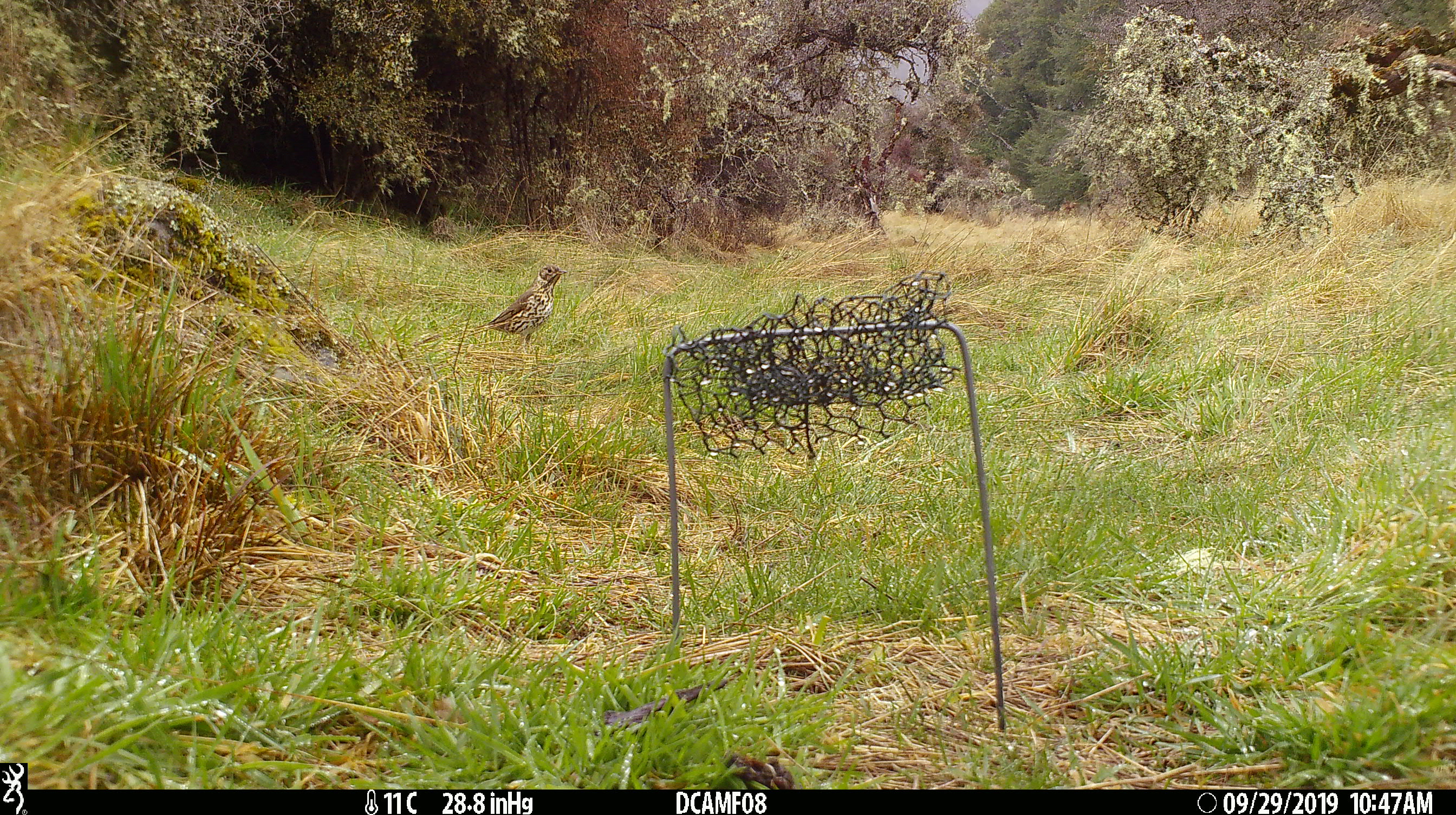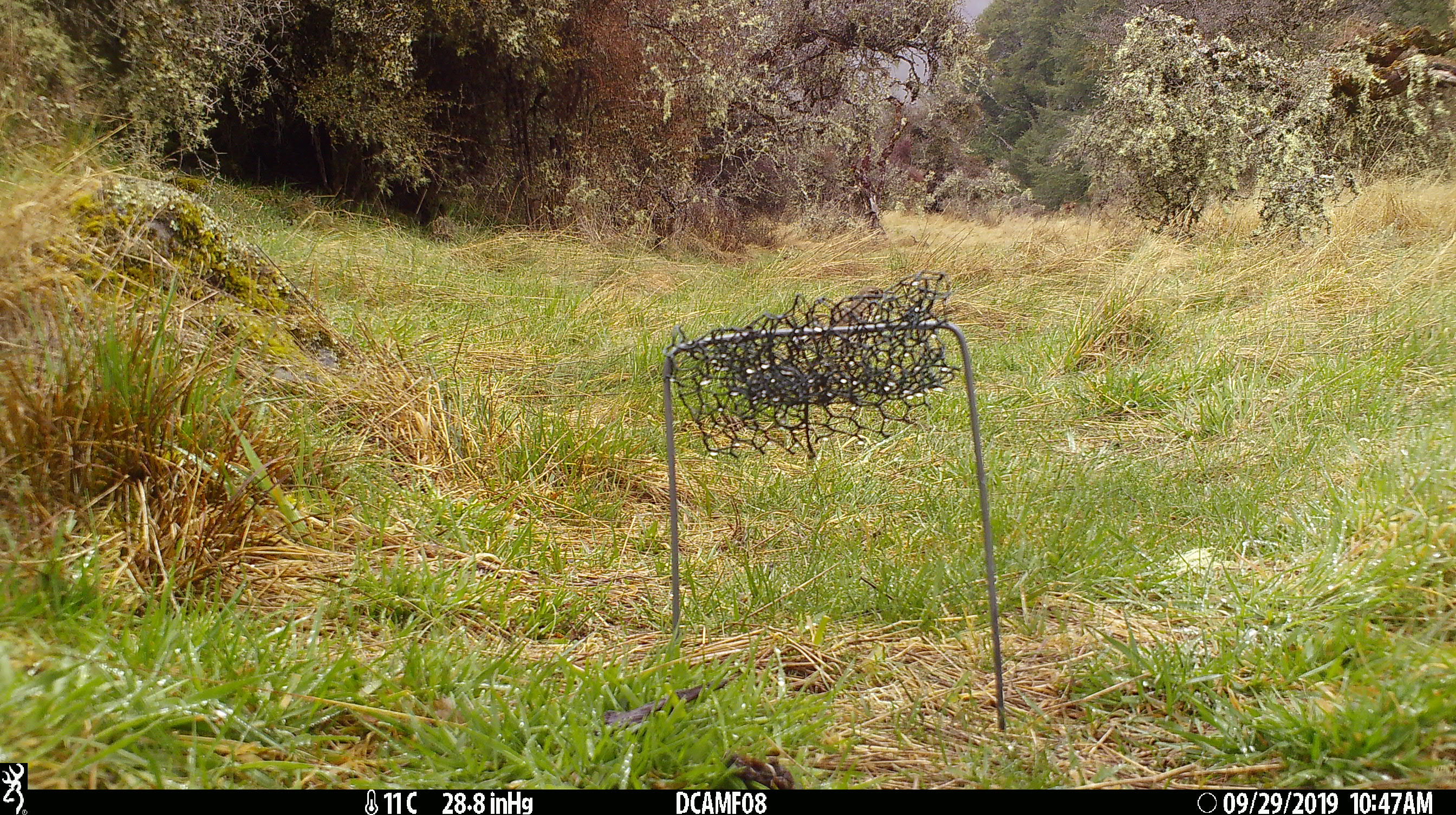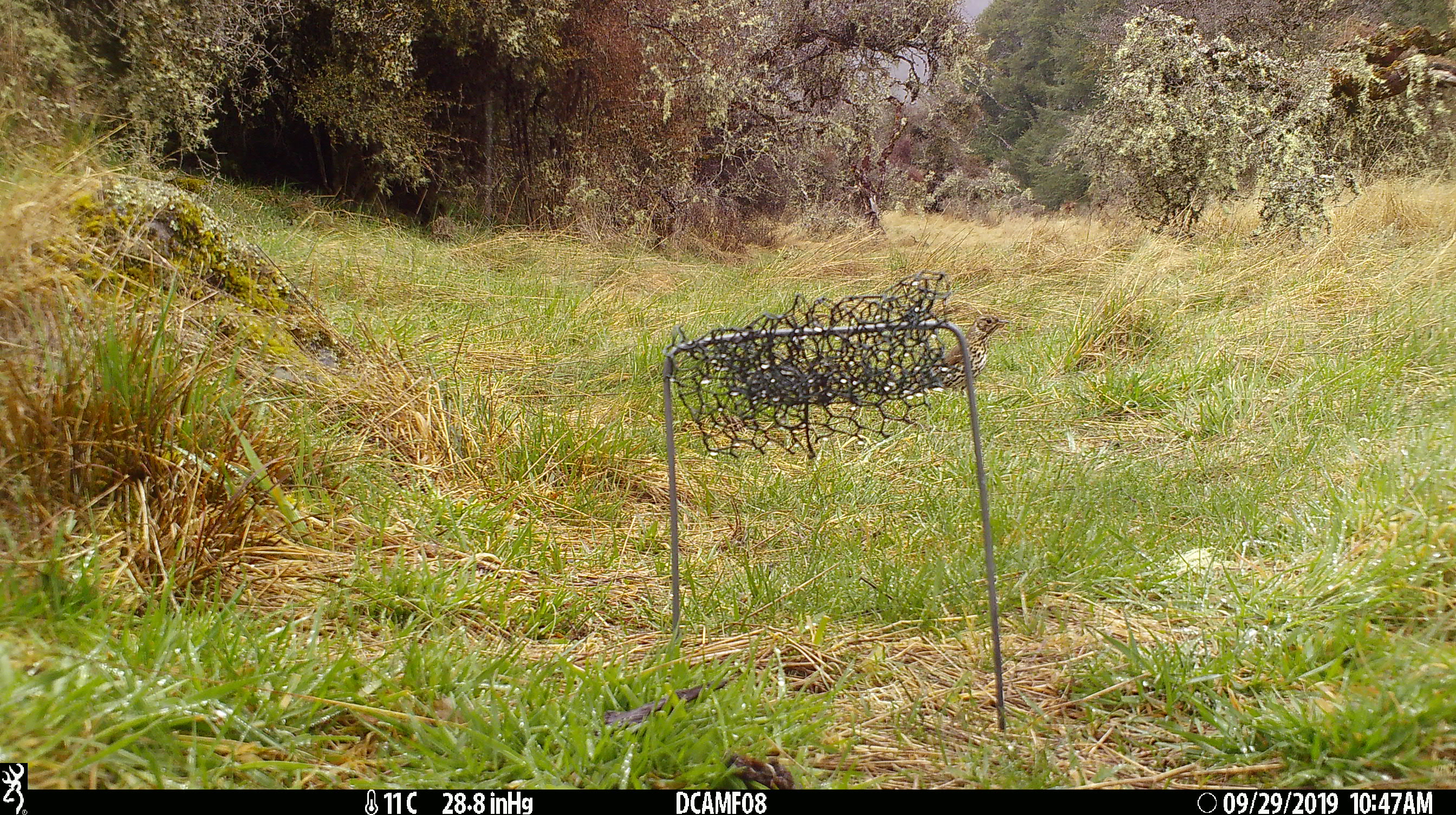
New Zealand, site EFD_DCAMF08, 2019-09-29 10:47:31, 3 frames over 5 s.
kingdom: Animalia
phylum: Chordata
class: Aves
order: Passeriformes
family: Turdidae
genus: Turdus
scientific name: Turdus philomelos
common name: song thrush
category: thrush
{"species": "thrush (song thrush) (Turdus philomelos)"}